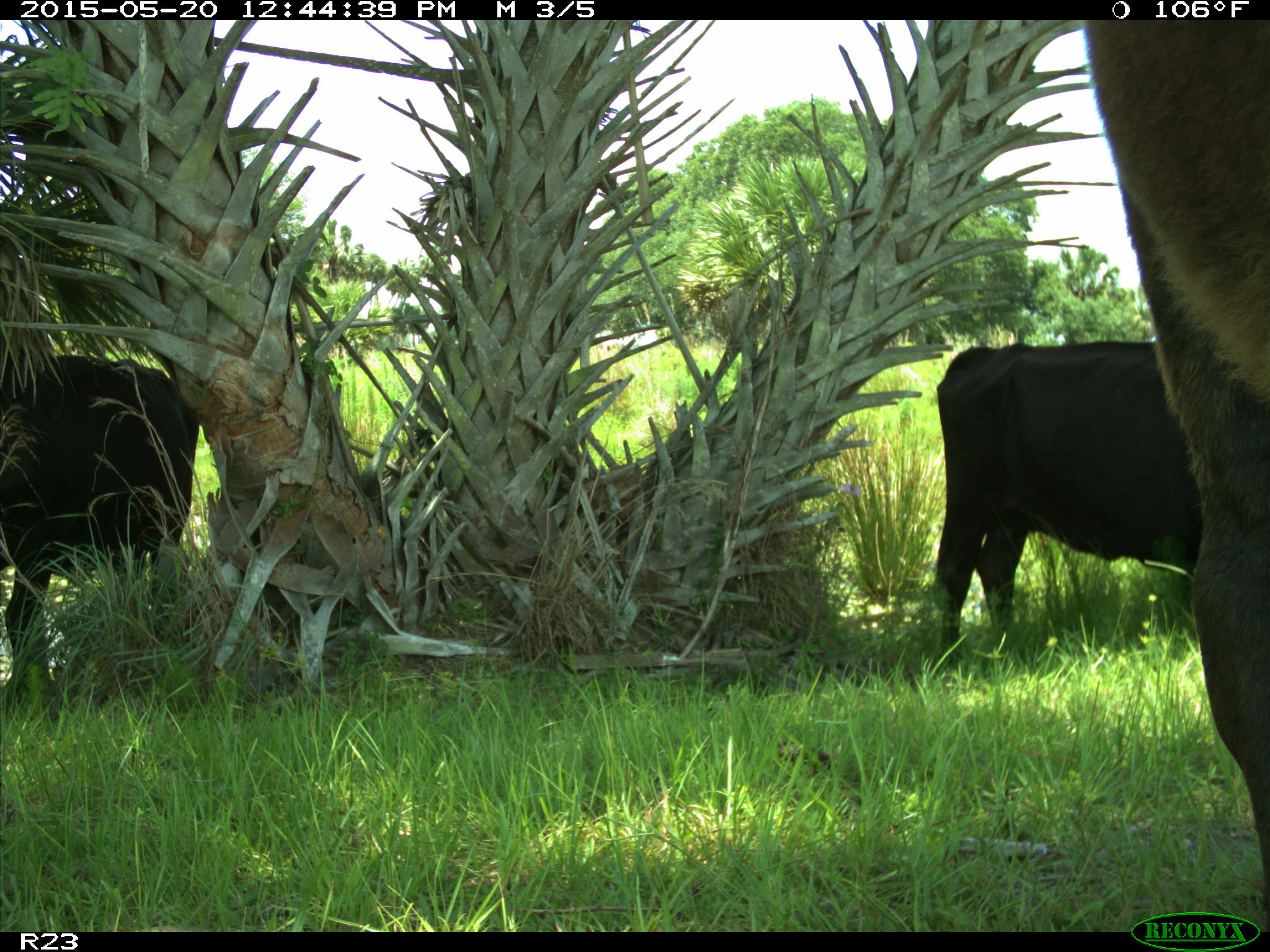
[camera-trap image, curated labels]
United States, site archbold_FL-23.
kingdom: Animalia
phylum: Chordata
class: Mammalia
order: Artiodactyla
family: Bovidae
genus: Bos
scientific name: Bos taurus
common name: domestic cow